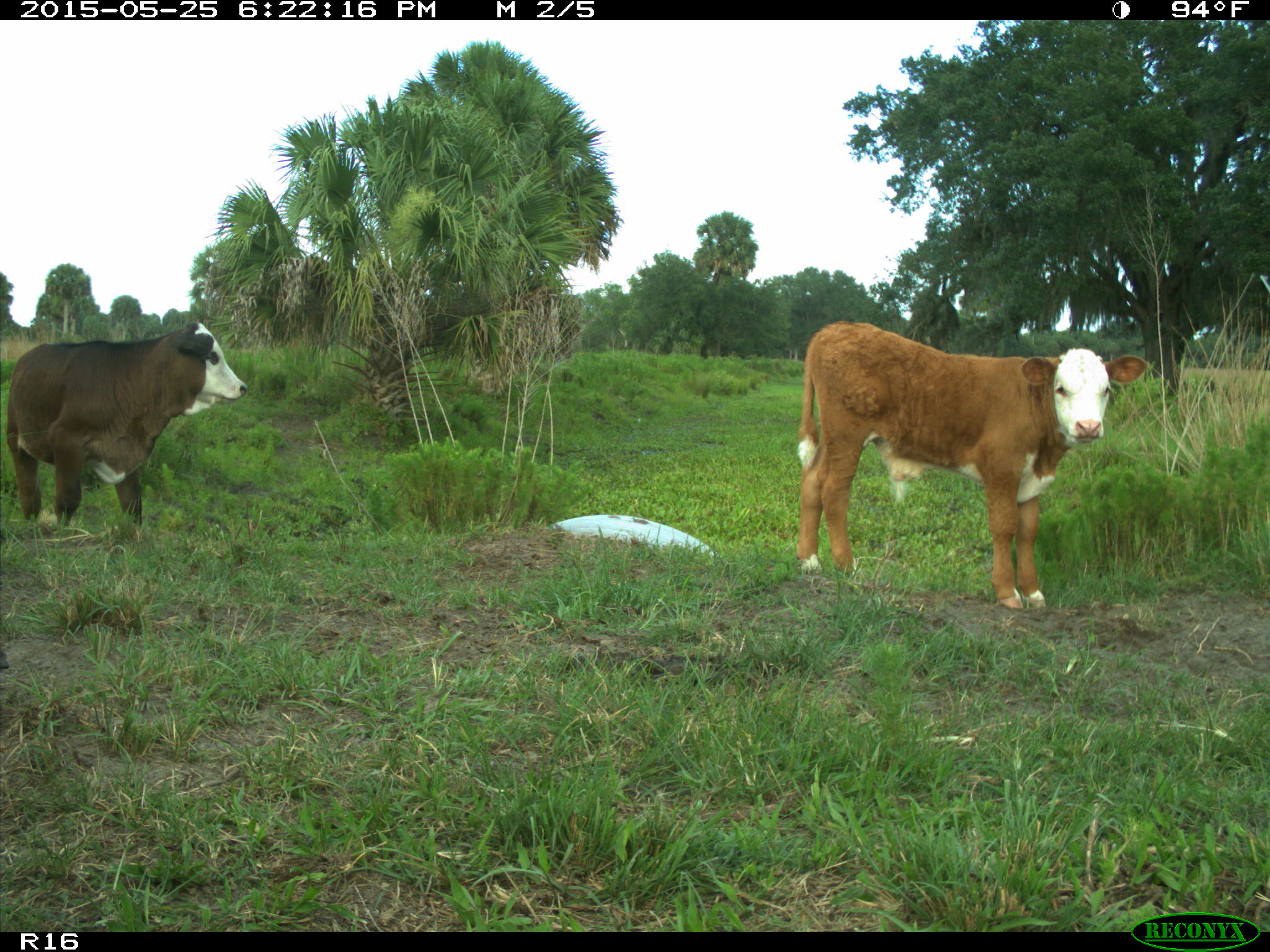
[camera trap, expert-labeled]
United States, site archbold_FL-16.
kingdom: Animalia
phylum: Chordata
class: Mammalia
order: Artiodactyla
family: Bovidae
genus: Bos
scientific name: Bos taurus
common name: domestic cow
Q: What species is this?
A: Bos taurus (domestic cow).